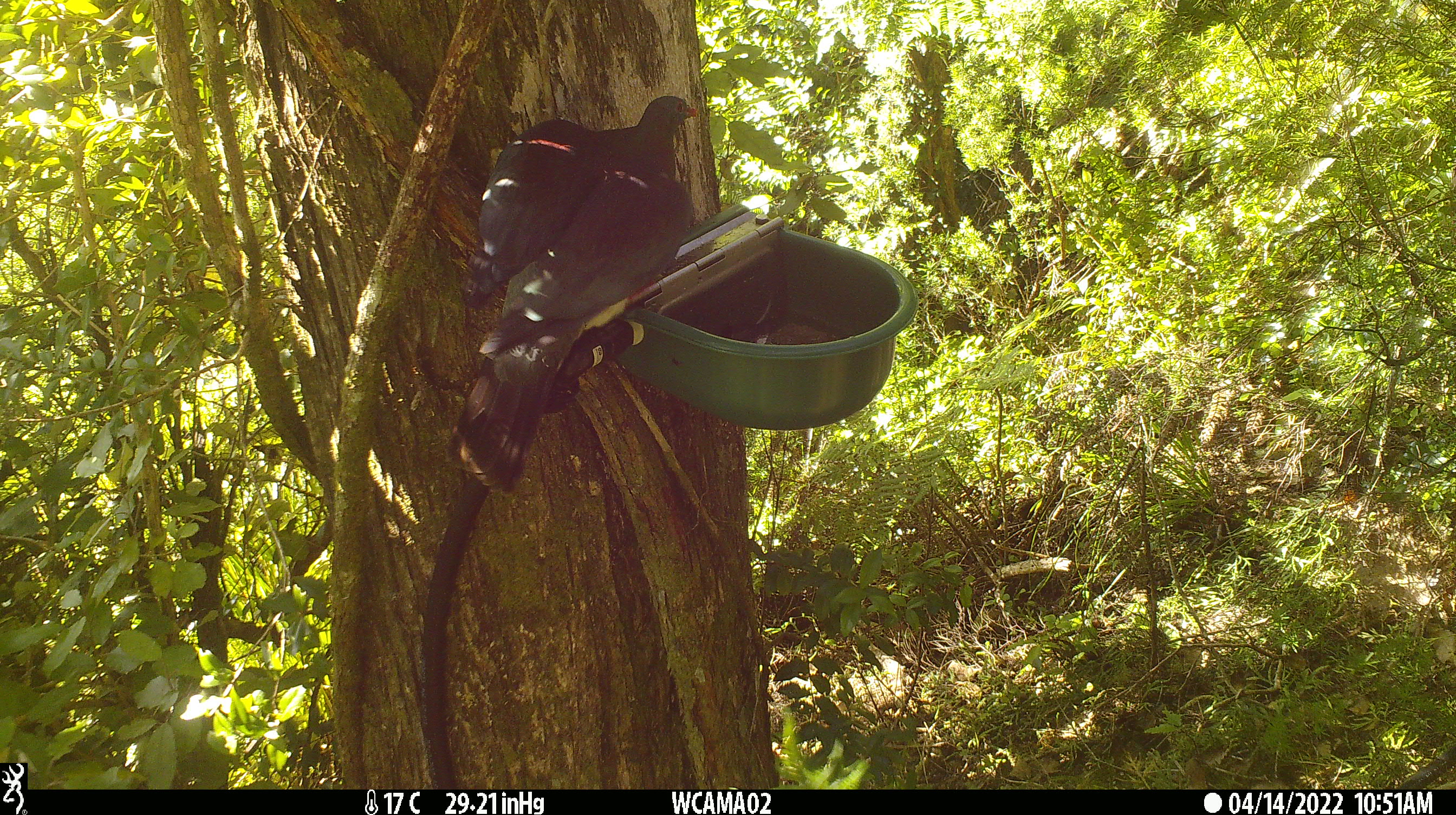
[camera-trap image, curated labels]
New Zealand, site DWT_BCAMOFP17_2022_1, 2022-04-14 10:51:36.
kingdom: Animalia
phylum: Chordata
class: Aves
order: Columbiformes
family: Columbidae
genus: Hemiphaga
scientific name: Hemiphaga novaeseelandiae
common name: new zealand pigeon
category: kereru